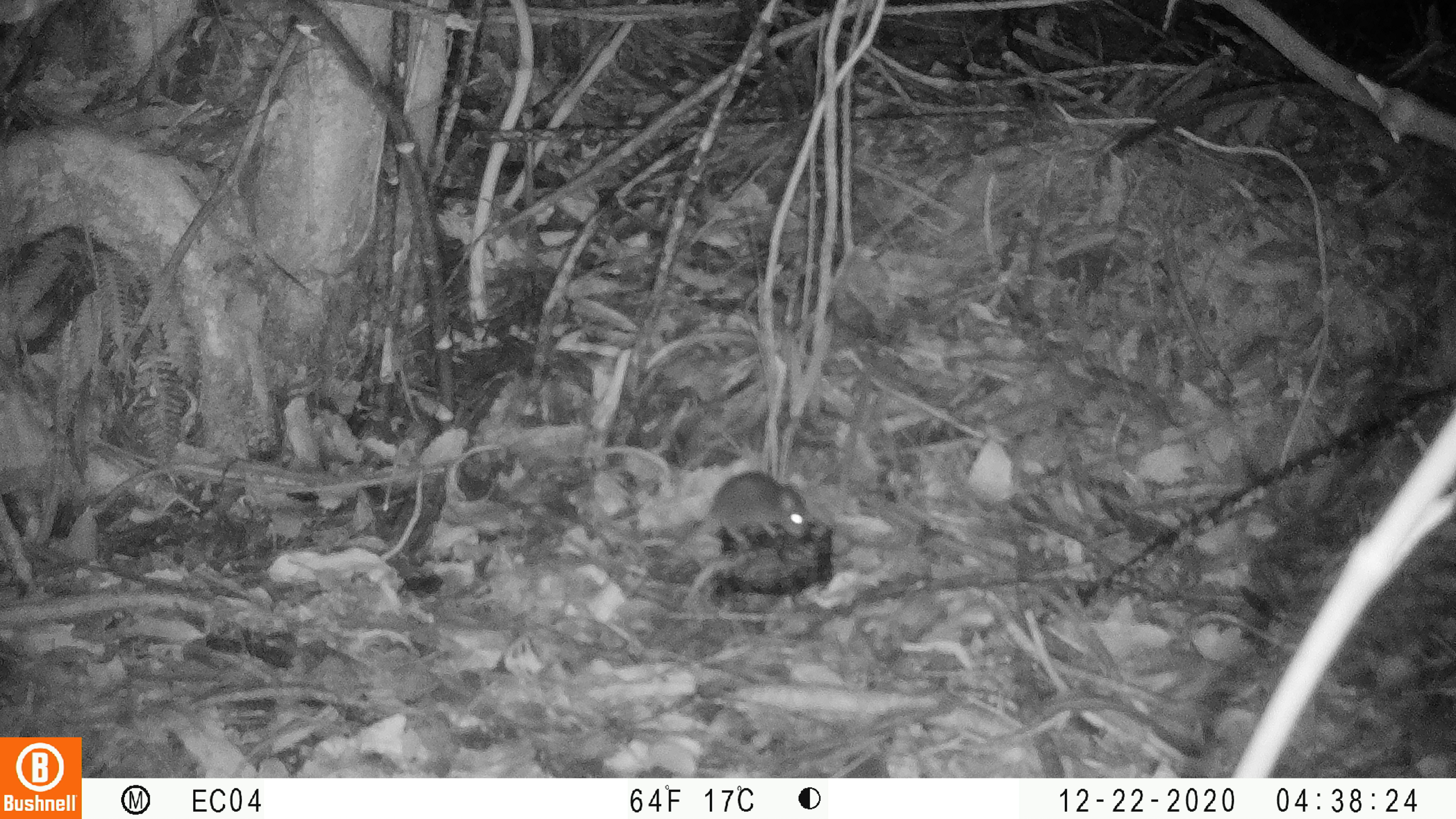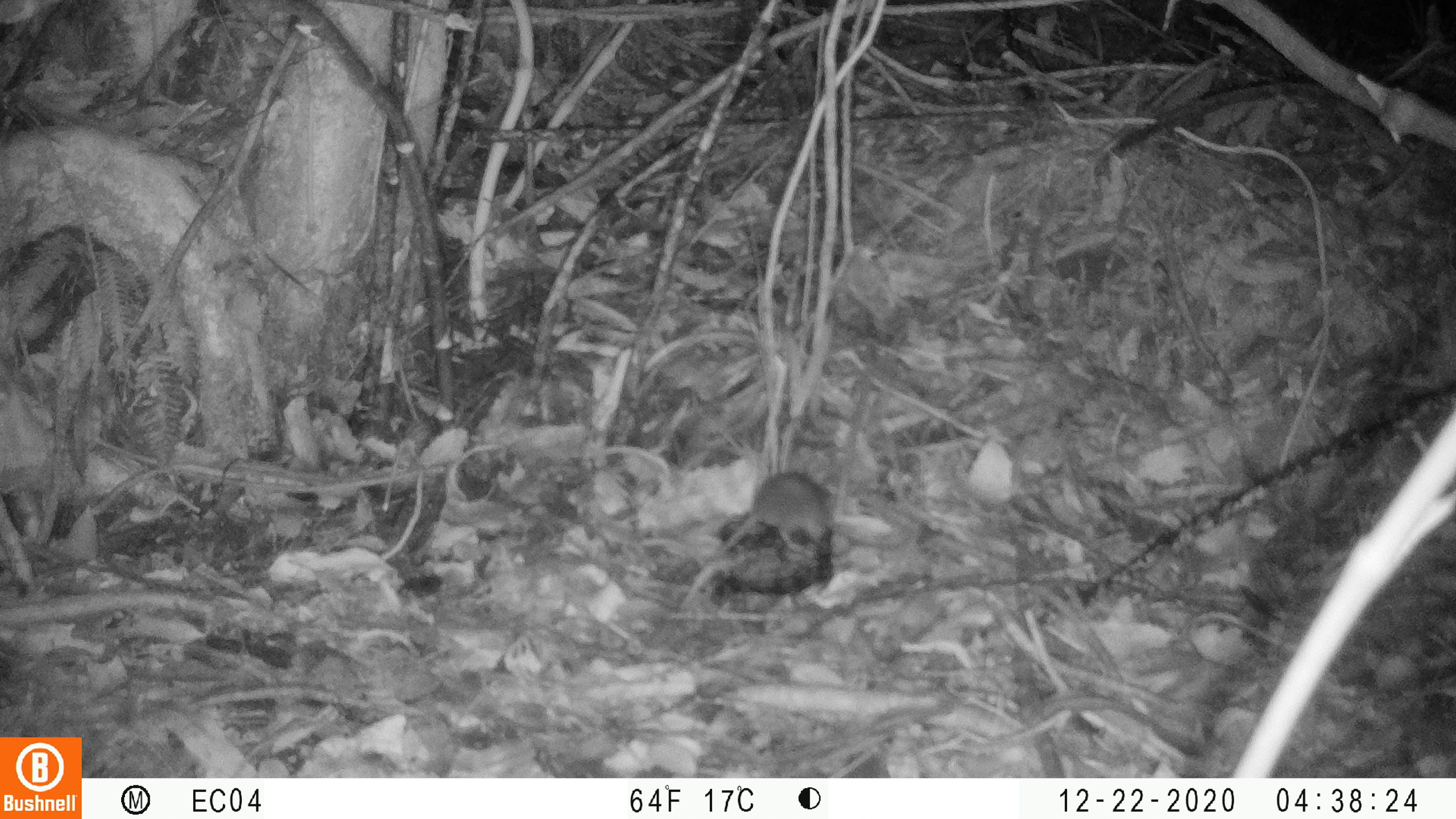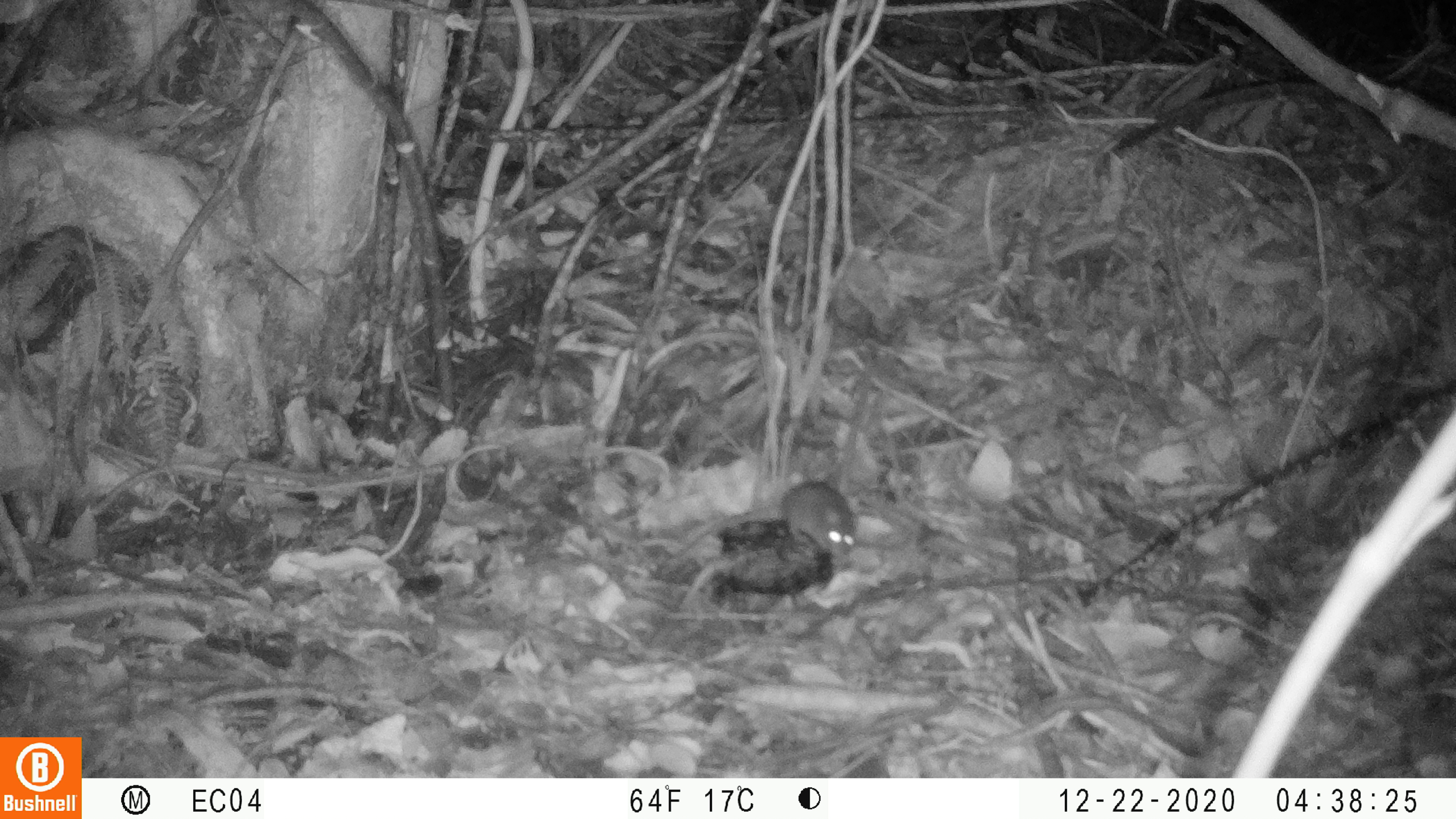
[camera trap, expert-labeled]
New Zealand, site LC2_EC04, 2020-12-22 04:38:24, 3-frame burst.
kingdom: Animalia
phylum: Chordata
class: Mammalia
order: Rodentia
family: Muridae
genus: Mus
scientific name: Mus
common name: mouse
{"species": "mouse (Mus)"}